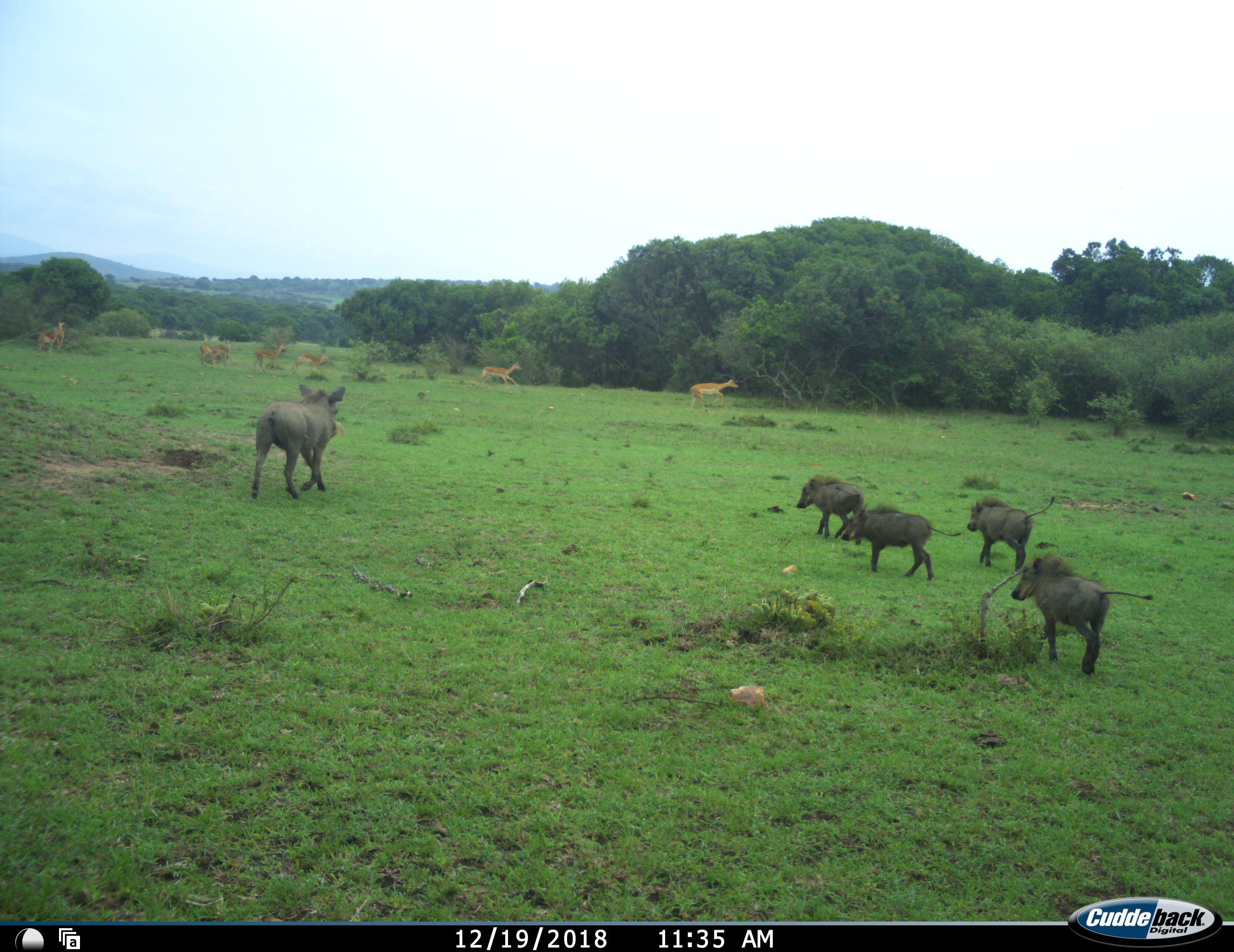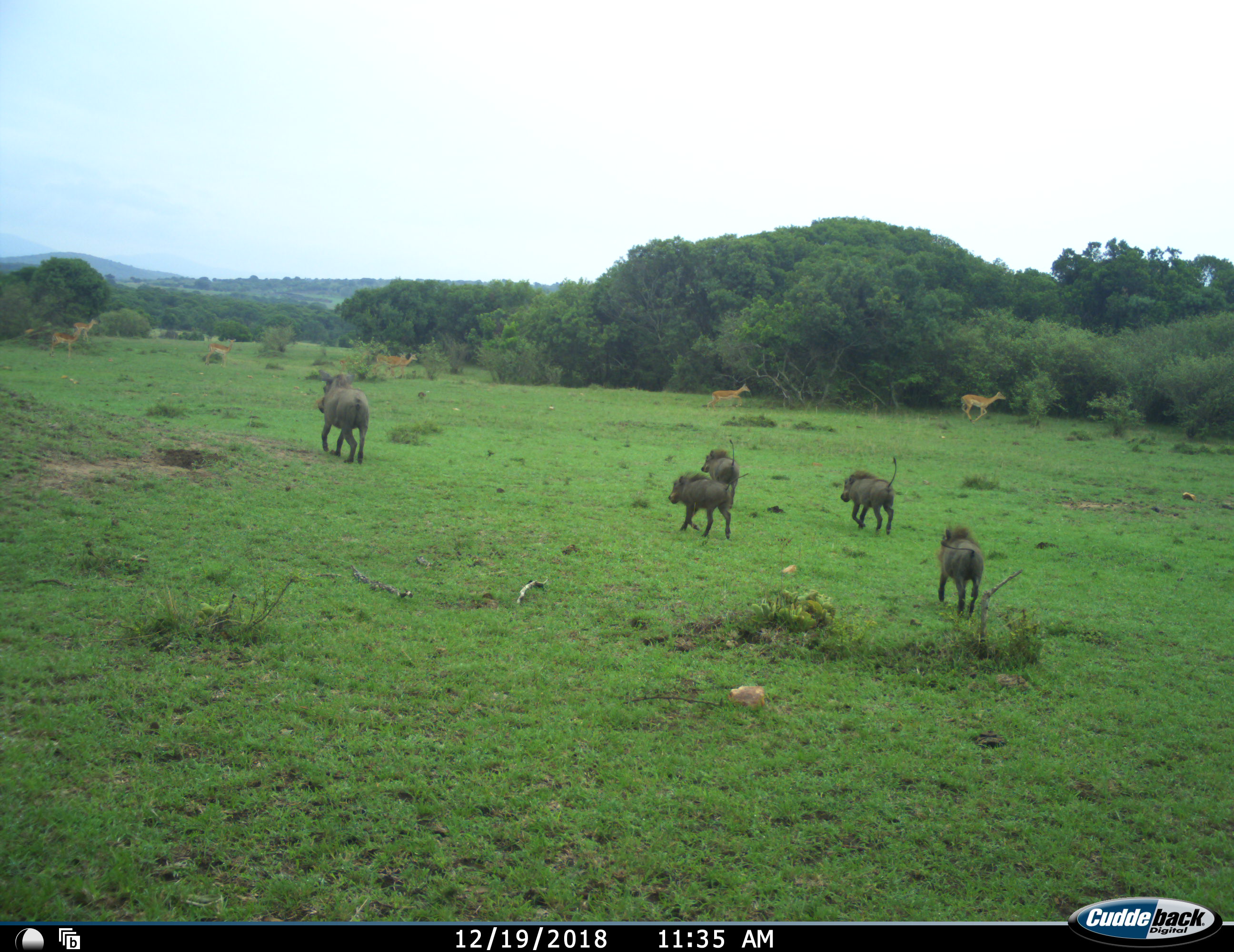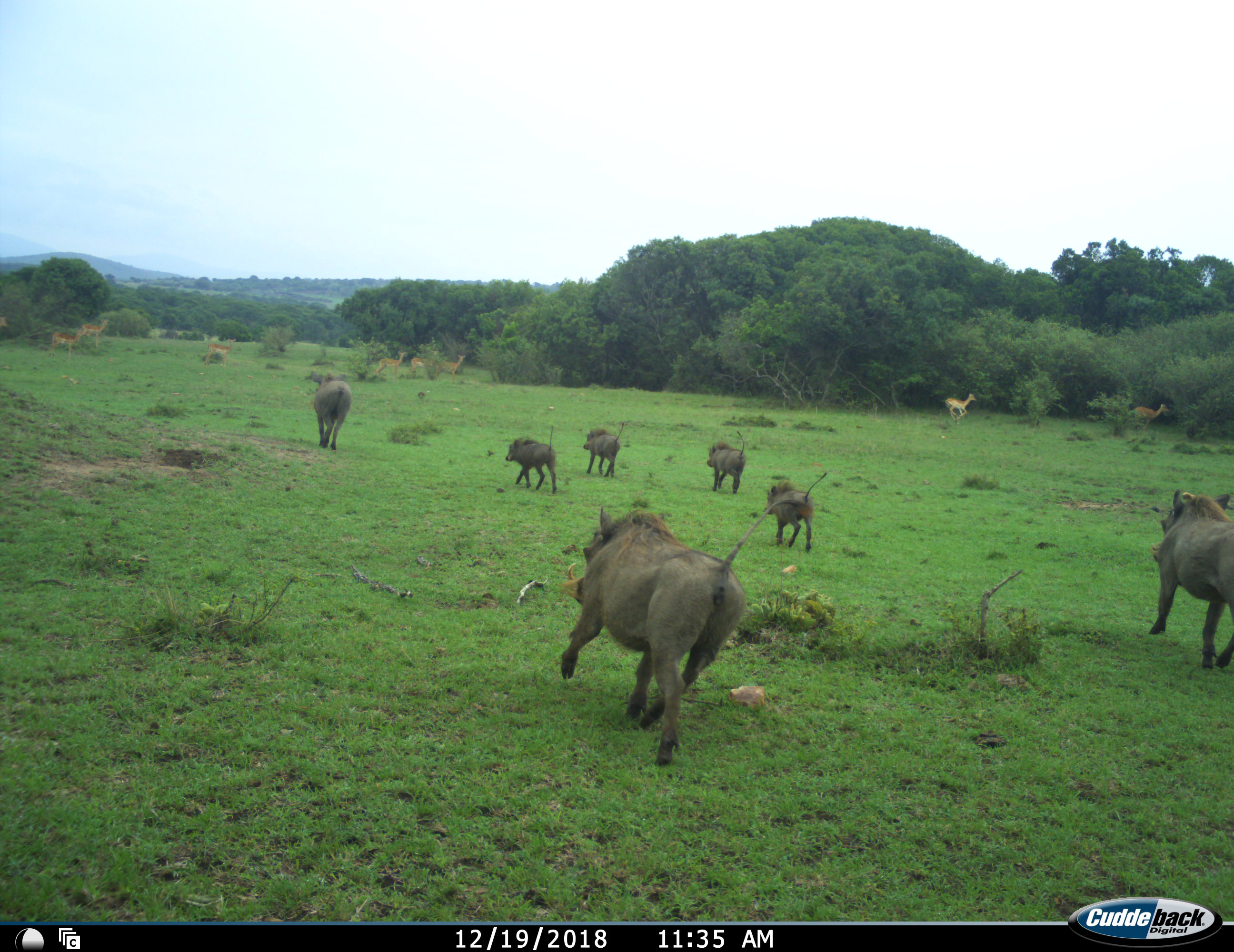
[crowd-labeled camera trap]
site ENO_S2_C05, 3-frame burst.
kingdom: Animalia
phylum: Chordata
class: Mammalia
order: Artiodactyla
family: Bovidae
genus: Aepyceros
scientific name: Aepyceros melampus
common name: impala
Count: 7.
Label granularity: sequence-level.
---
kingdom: Animalia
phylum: Chordata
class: Mammalia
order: Artiodactyla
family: Suidae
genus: Phacochoerus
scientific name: Phacochoerus africanus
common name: warthog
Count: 7.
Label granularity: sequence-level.